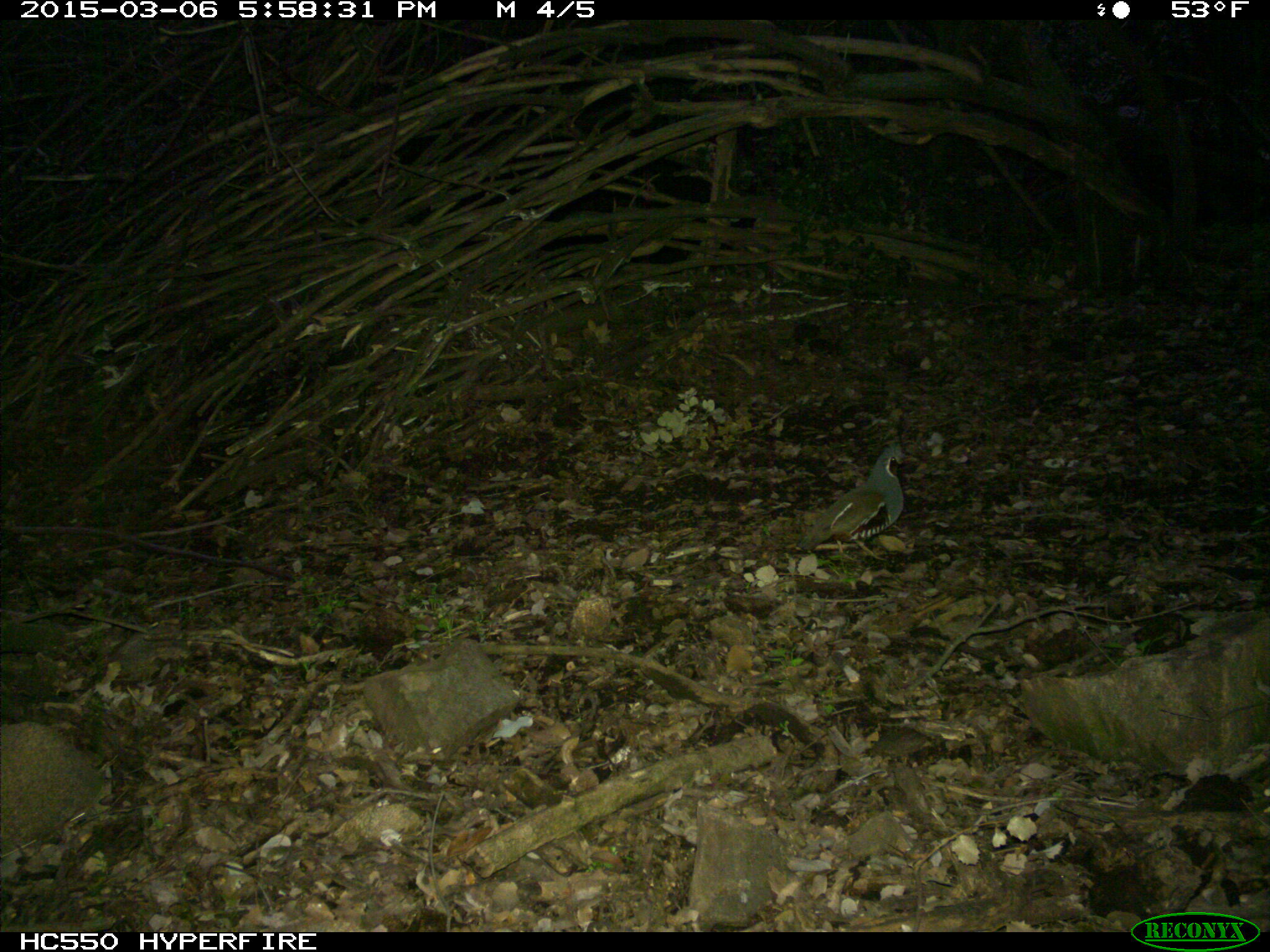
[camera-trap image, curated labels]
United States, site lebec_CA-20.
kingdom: Animalia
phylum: Chordata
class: Aves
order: Galliformes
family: Odontophoridae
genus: Callipepla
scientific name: Callipepla californica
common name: california quail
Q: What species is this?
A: Callipepla californica (california quail).